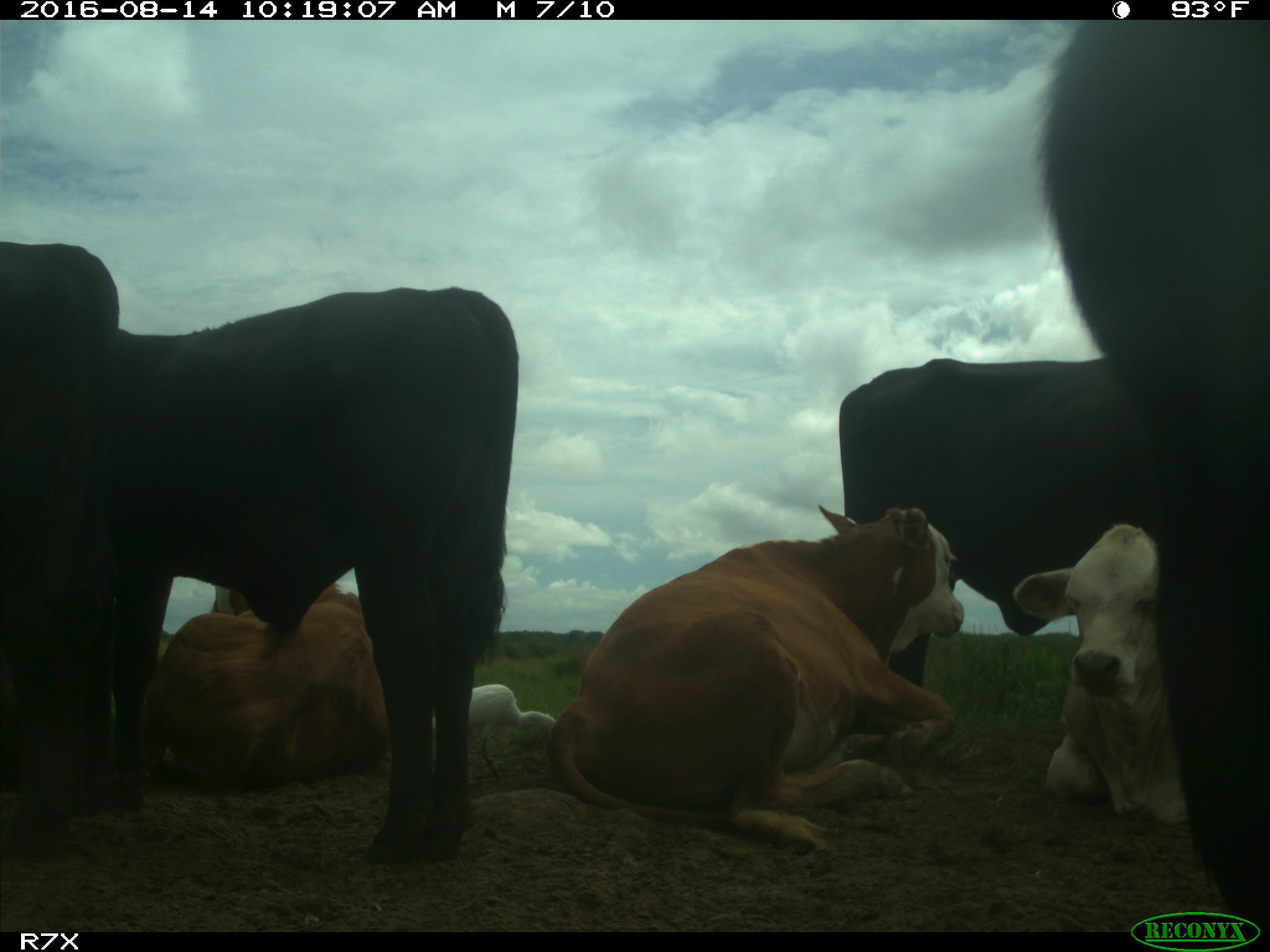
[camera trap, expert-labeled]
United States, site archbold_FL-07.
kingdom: Animalia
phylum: Chordata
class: Mammalia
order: Artiodactyla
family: Bovidae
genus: Bos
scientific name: Bos taurus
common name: domestic cow